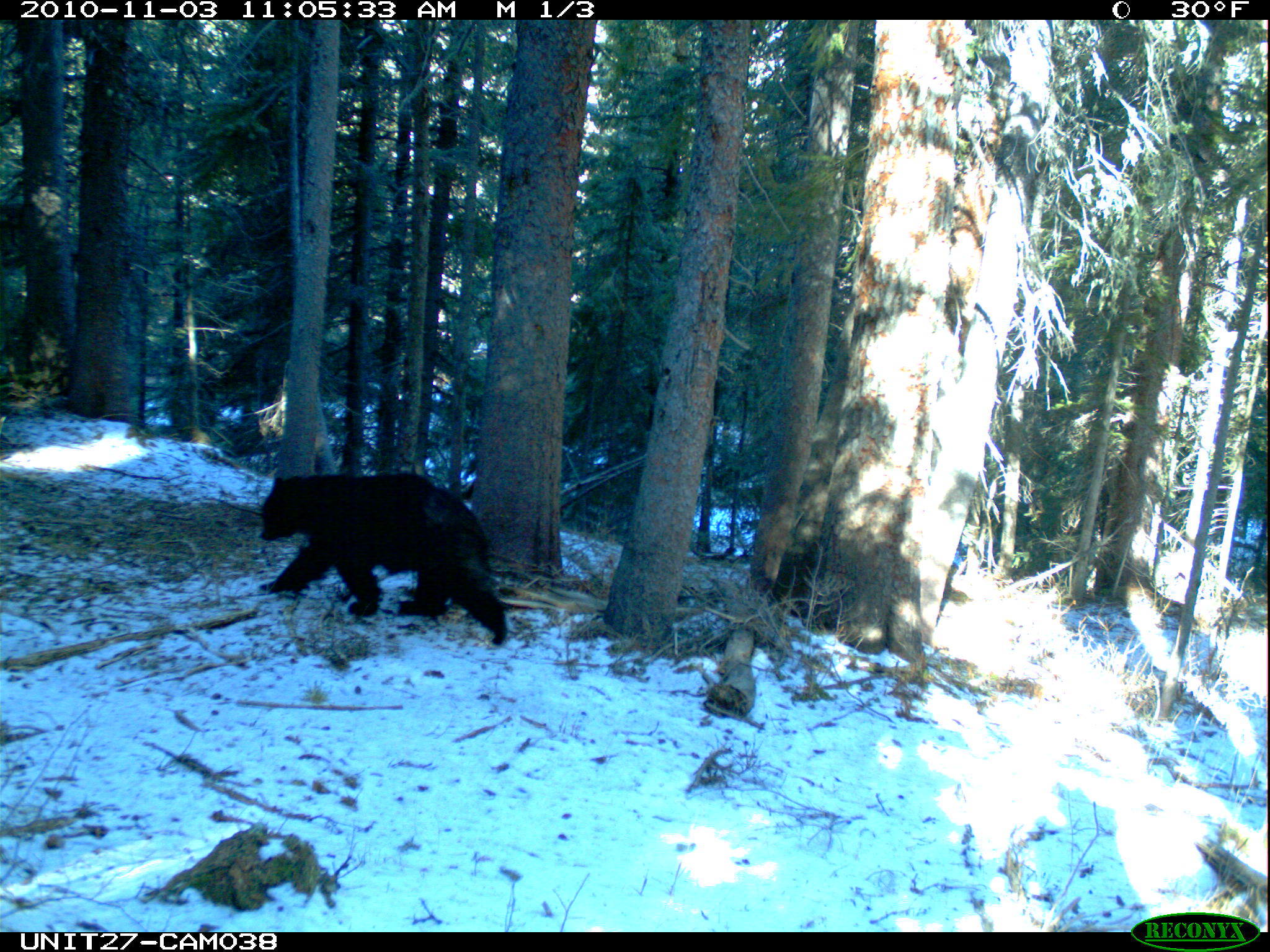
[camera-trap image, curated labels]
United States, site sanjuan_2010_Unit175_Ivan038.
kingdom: Animalia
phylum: Chordata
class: Mammalia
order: Carnivora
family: Ursidae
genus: Ursus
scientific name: Ursus americanus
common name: american black bear